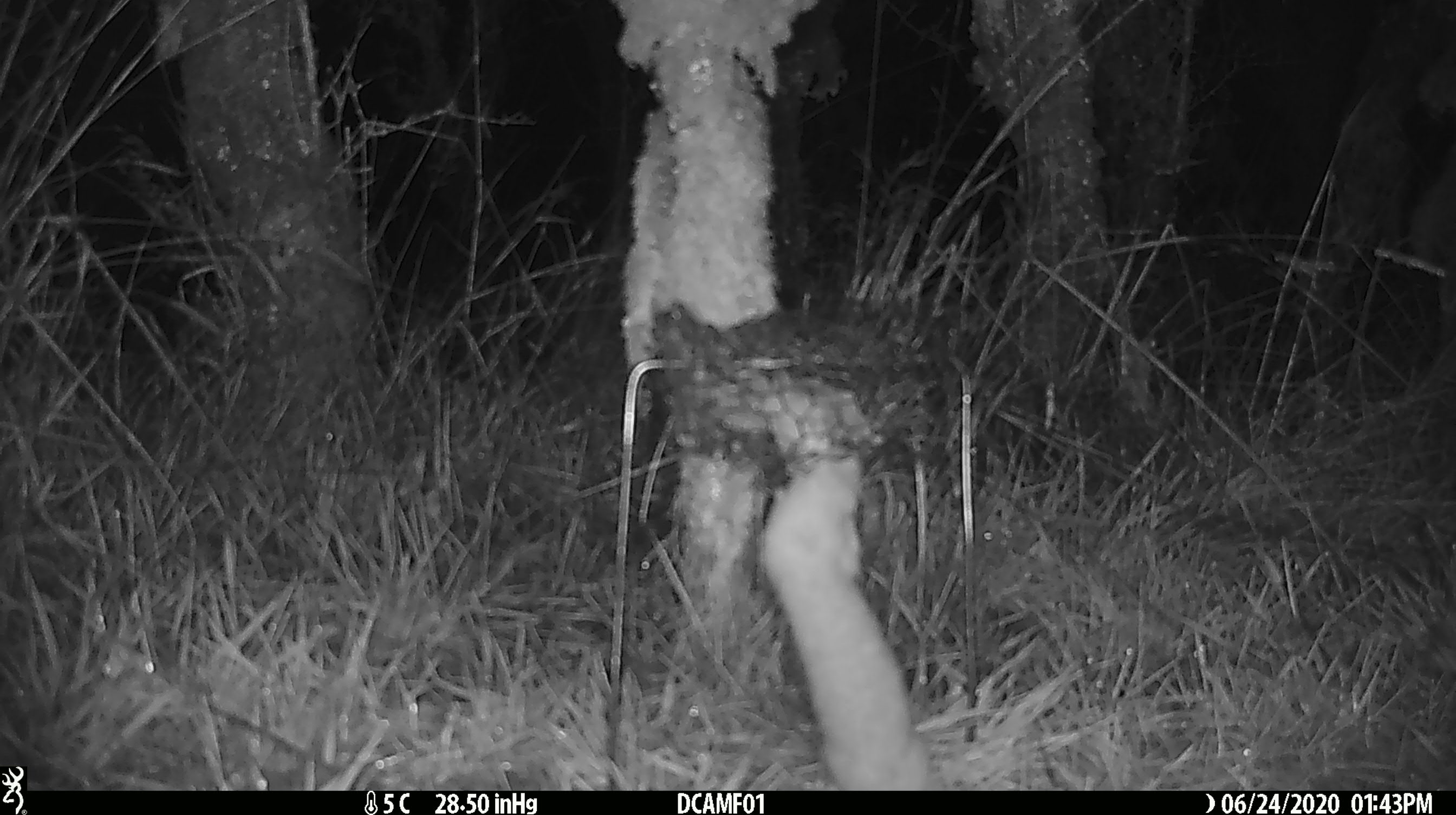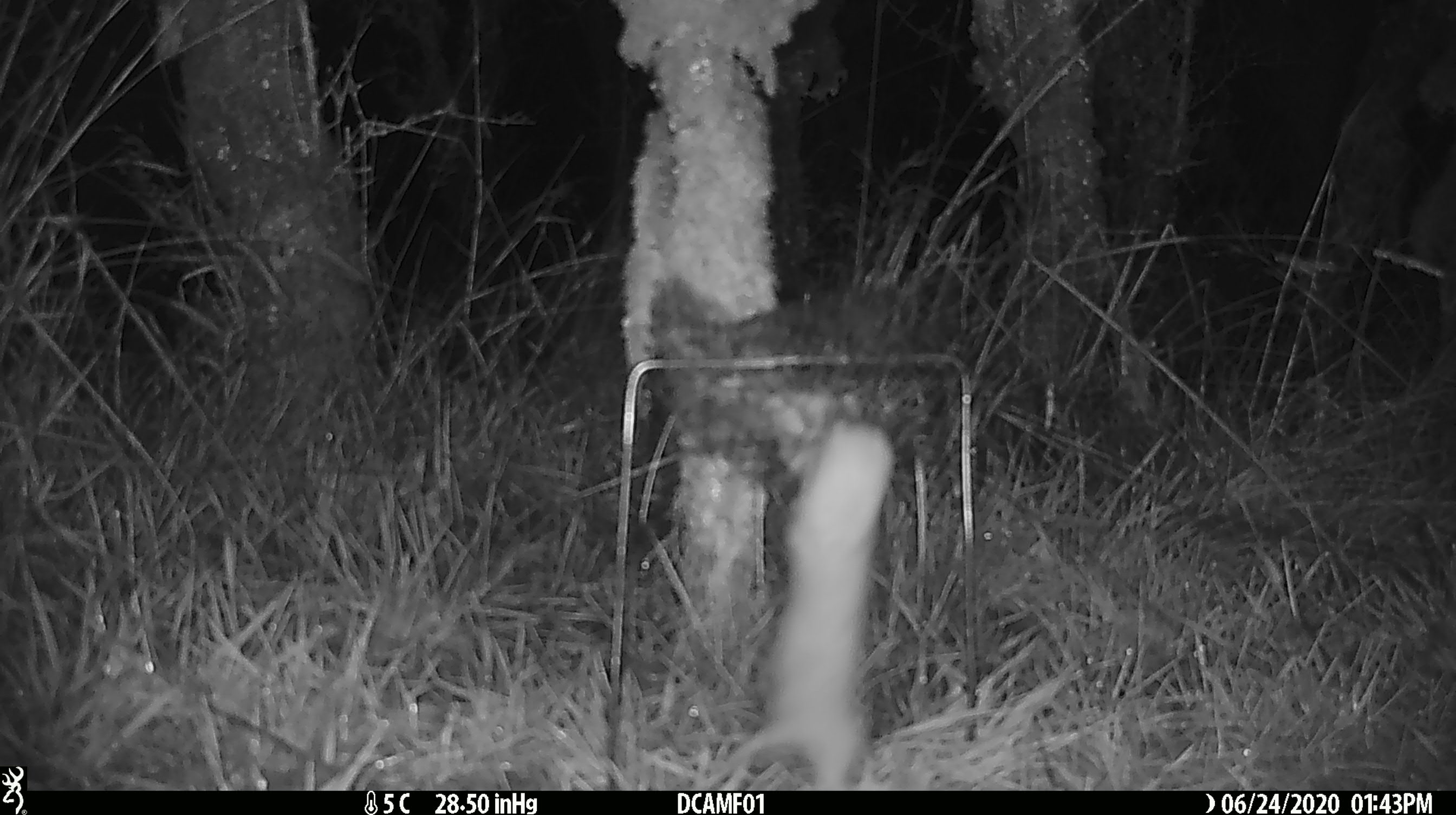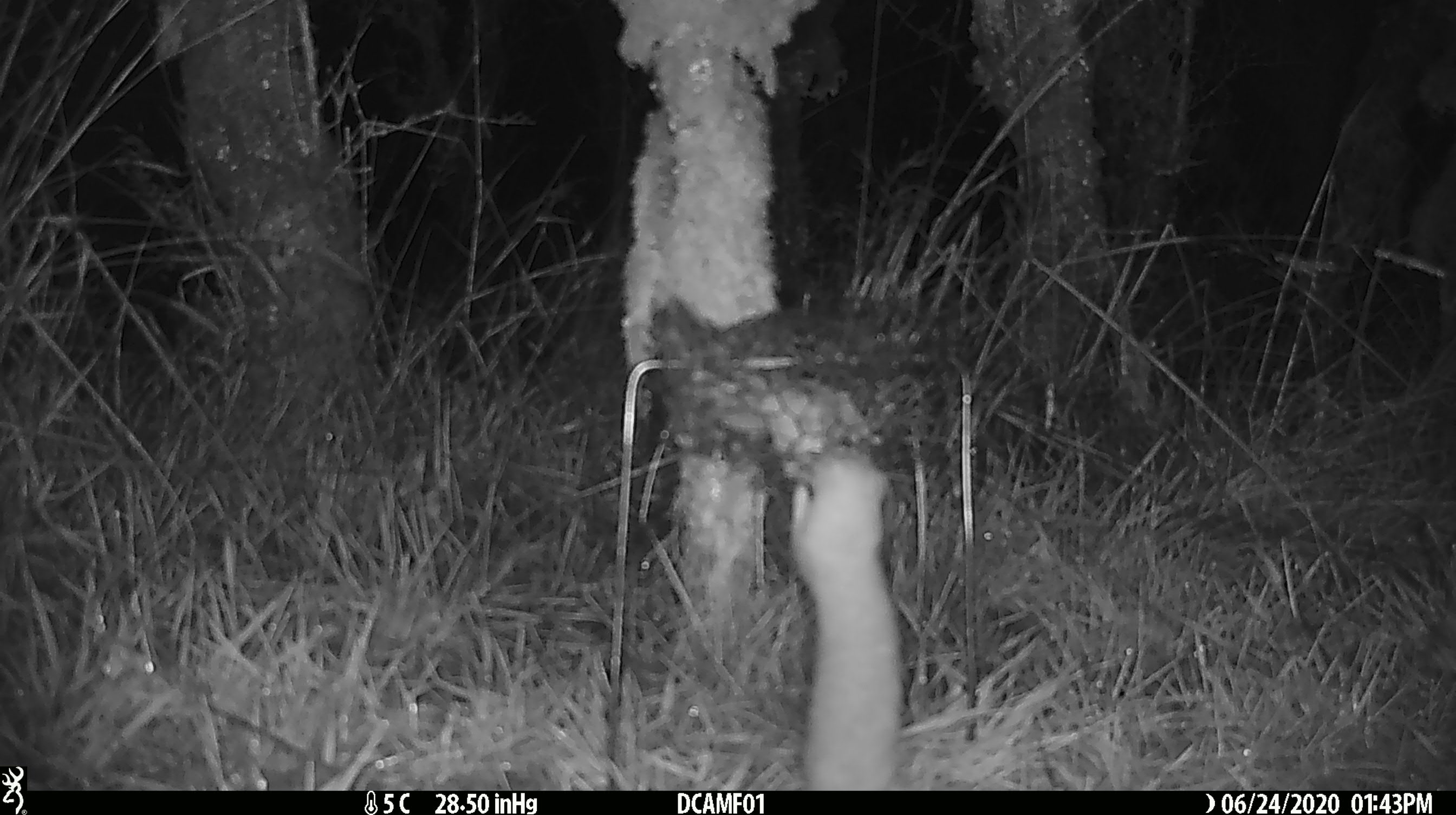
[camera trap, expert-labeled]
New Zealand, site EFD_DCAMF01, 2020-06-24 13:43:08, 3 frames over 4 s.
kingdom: Animalia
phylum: Chordata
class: Mammalia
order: Carnivora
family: Mustelidae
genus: Mustela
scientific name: Mustela nivalis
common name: least weasel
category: weasel